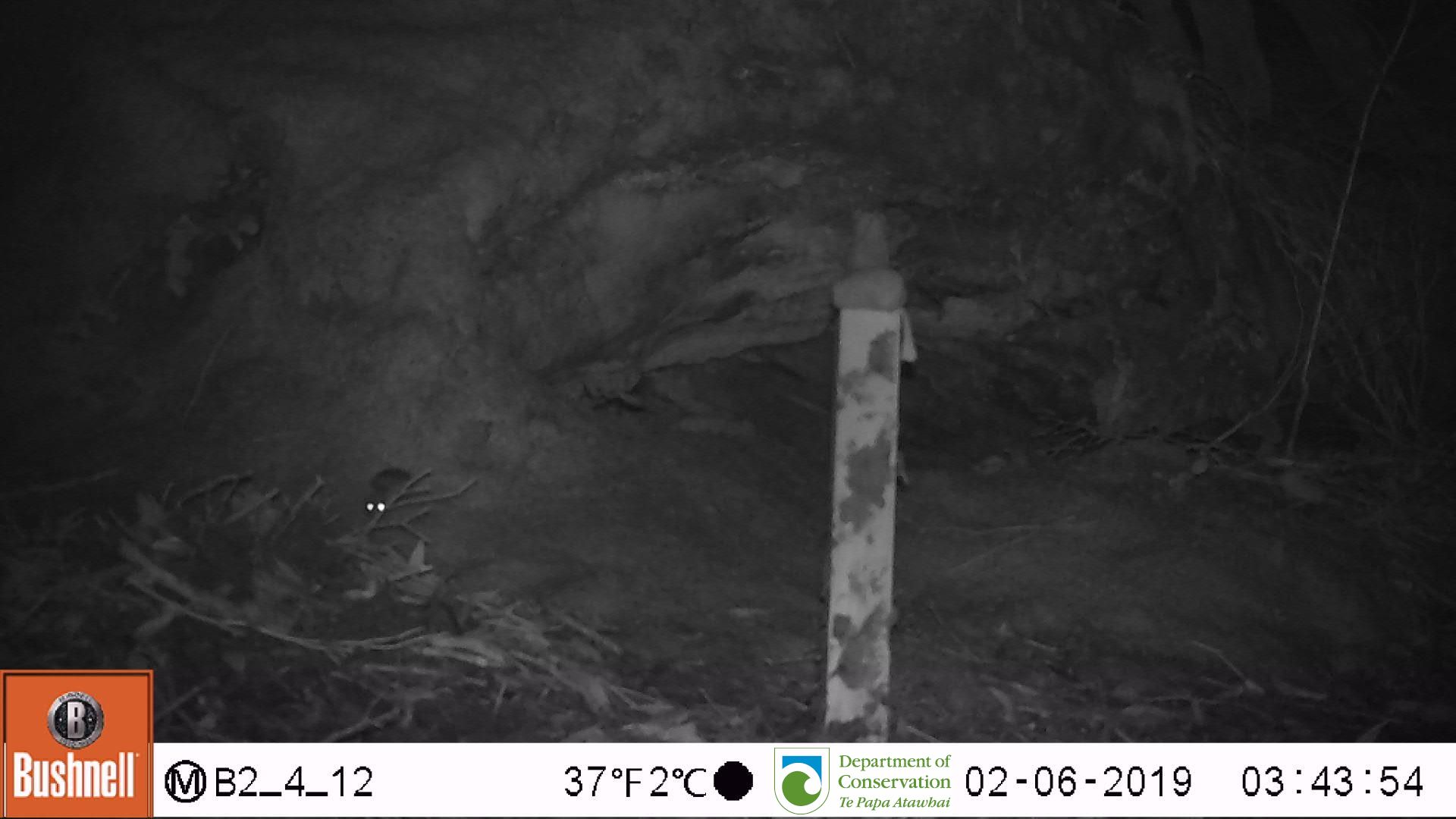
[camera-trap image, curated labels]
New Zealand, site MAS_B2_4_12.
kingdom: Animalia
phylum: Chordata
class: Mammalia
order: Rodentia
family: Muridae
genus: Mus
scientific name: Mus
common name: mouse